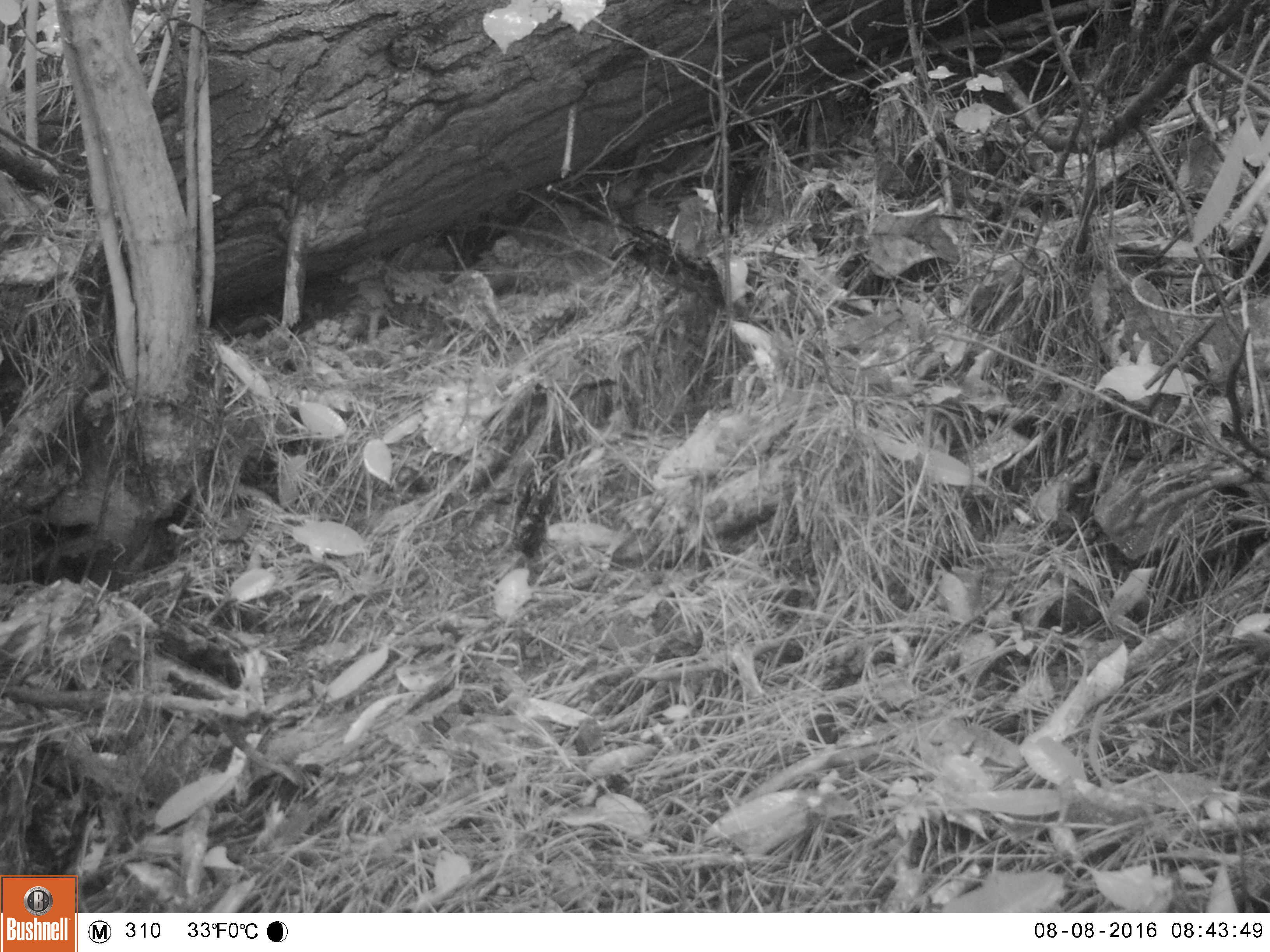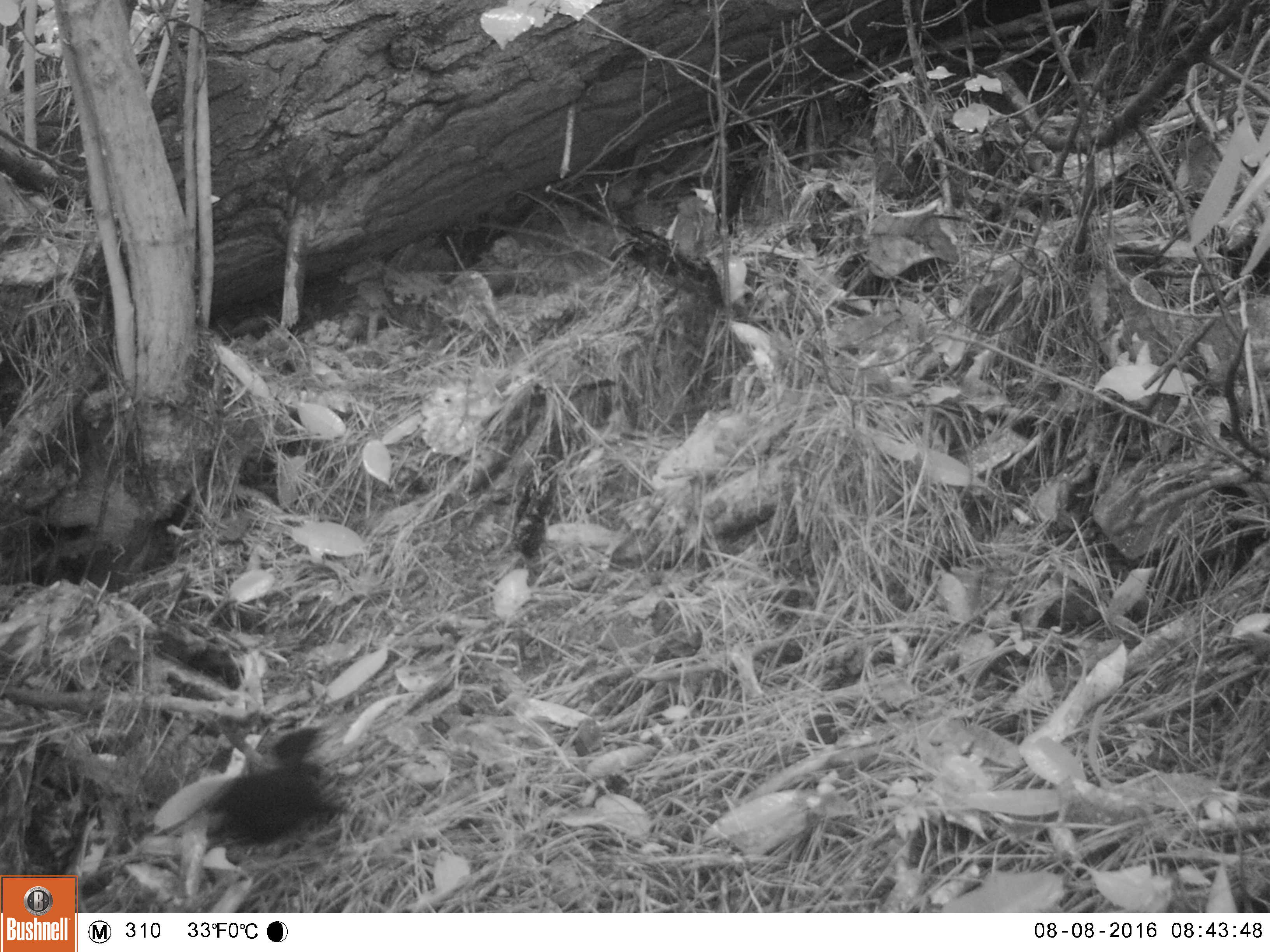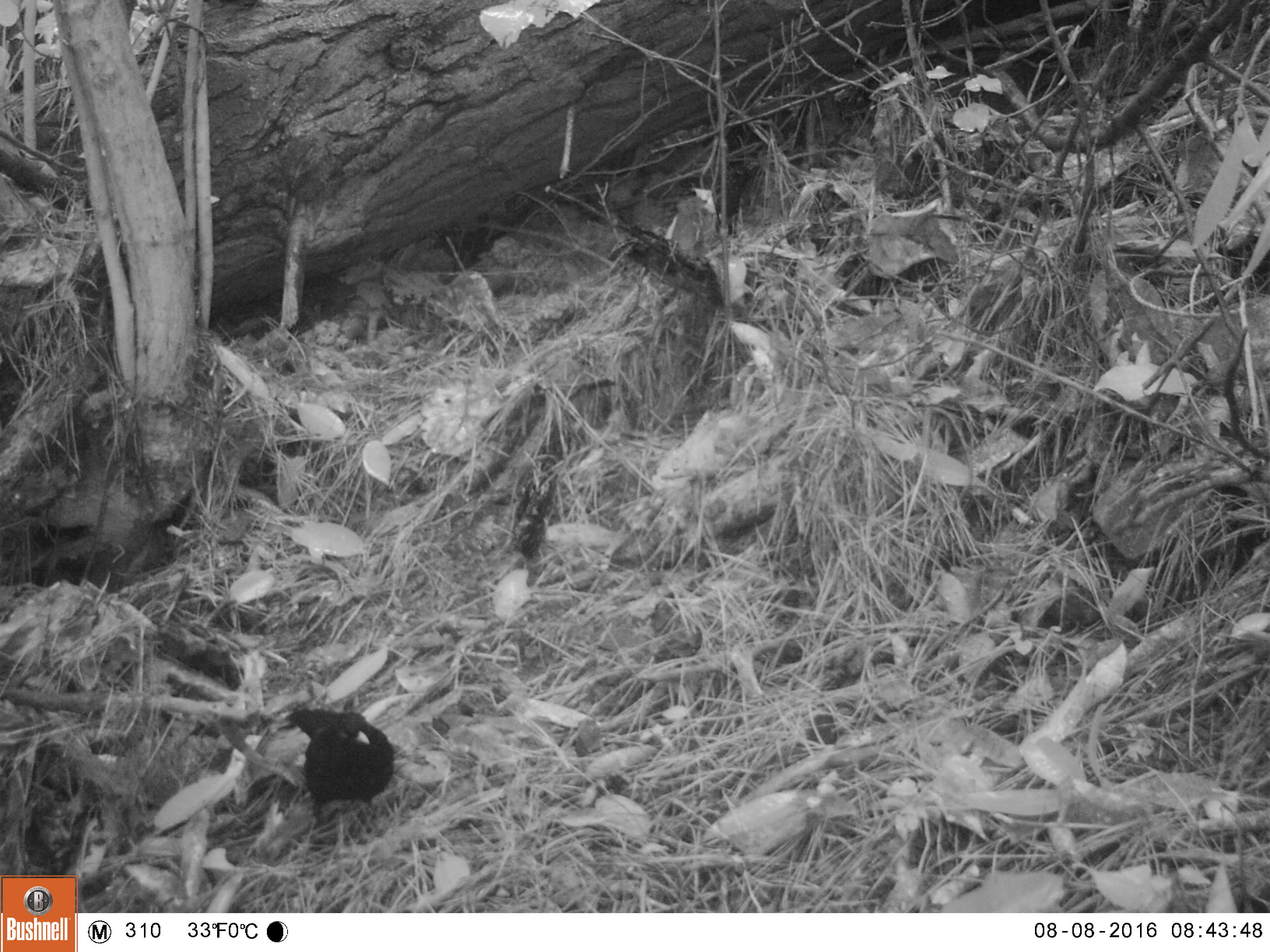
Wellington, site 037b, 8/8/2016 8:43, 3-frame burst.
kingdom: Animalia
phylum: Chordata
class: Aves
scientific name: Aves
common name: bird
Bird (Aves).